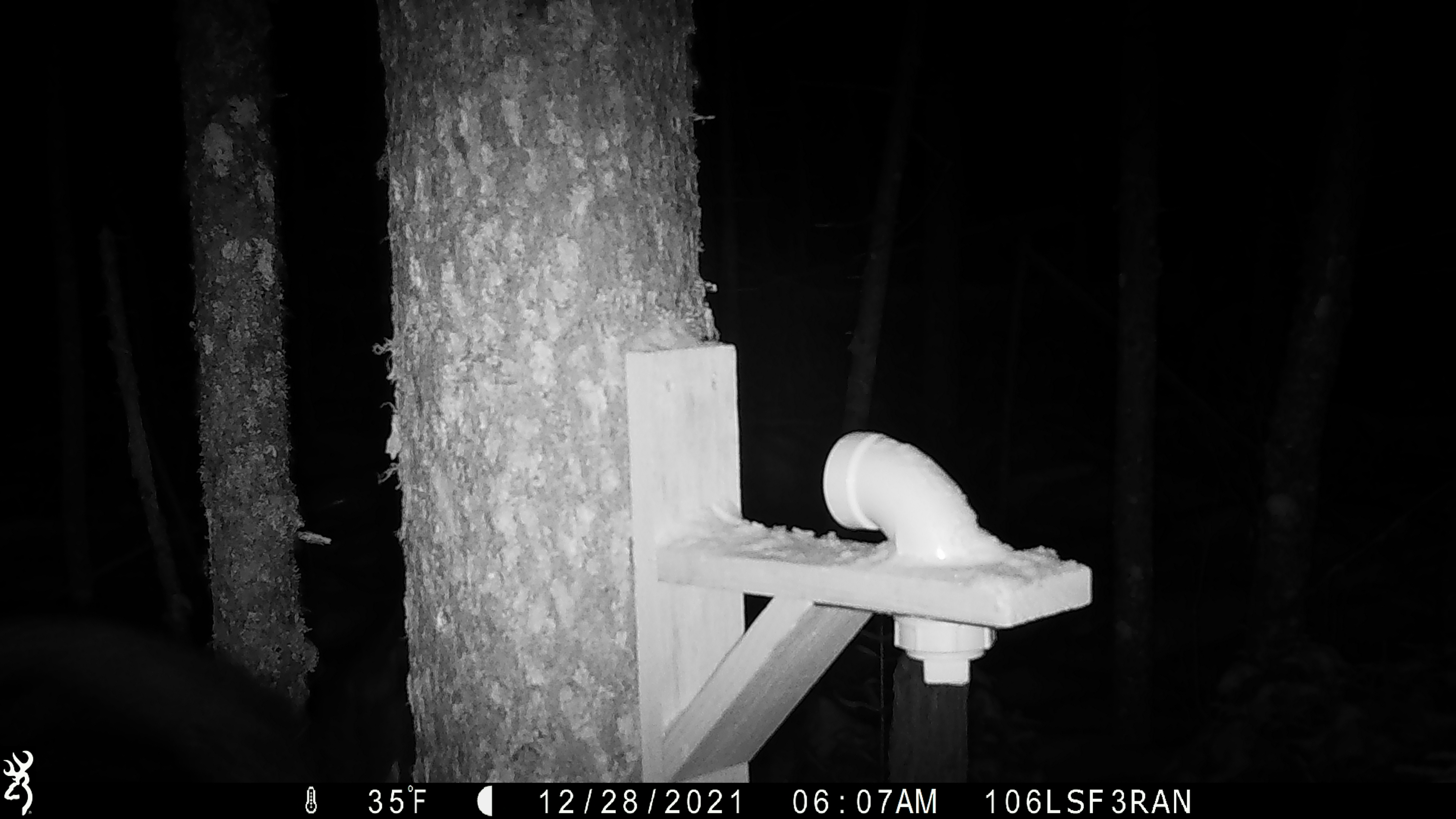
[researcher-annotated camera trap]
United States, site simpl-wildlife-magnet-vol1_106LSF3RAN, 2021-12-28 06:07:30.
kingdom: Animalia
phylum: Chordata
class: Mammalia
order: Carnivora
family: Mustelidae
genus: Pekania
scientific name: Pekania pennanti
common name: fisher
Fisher (Pekania pennanti).